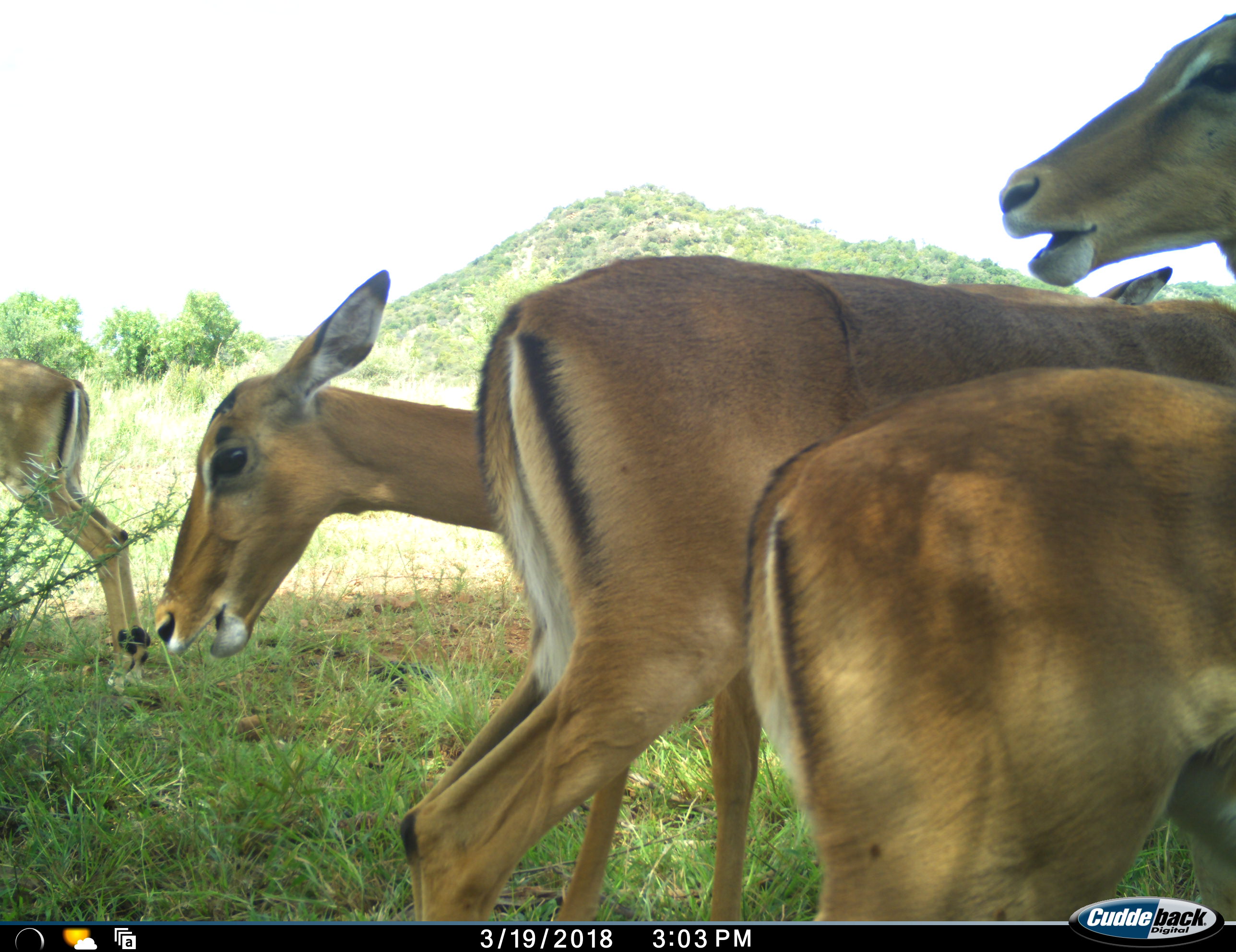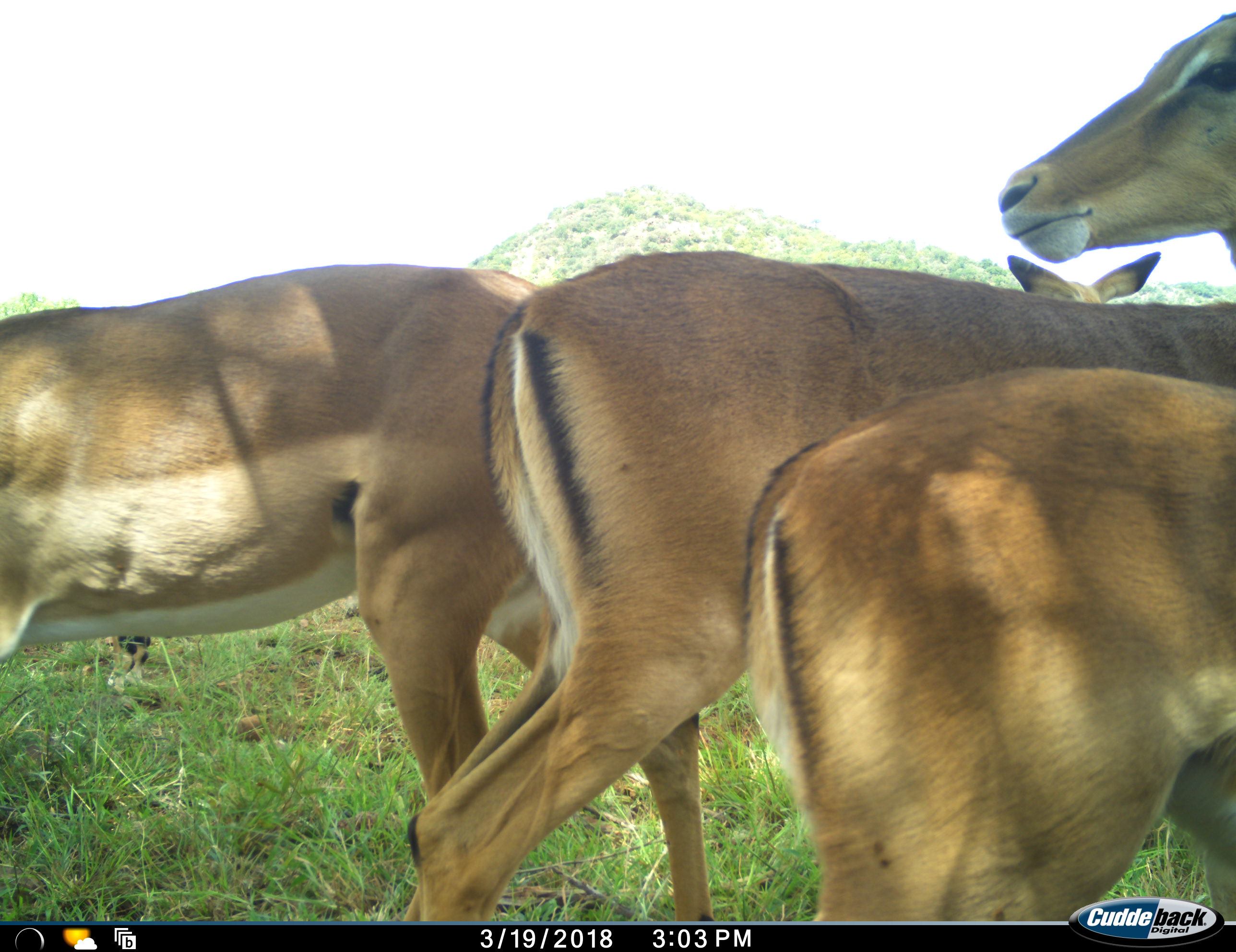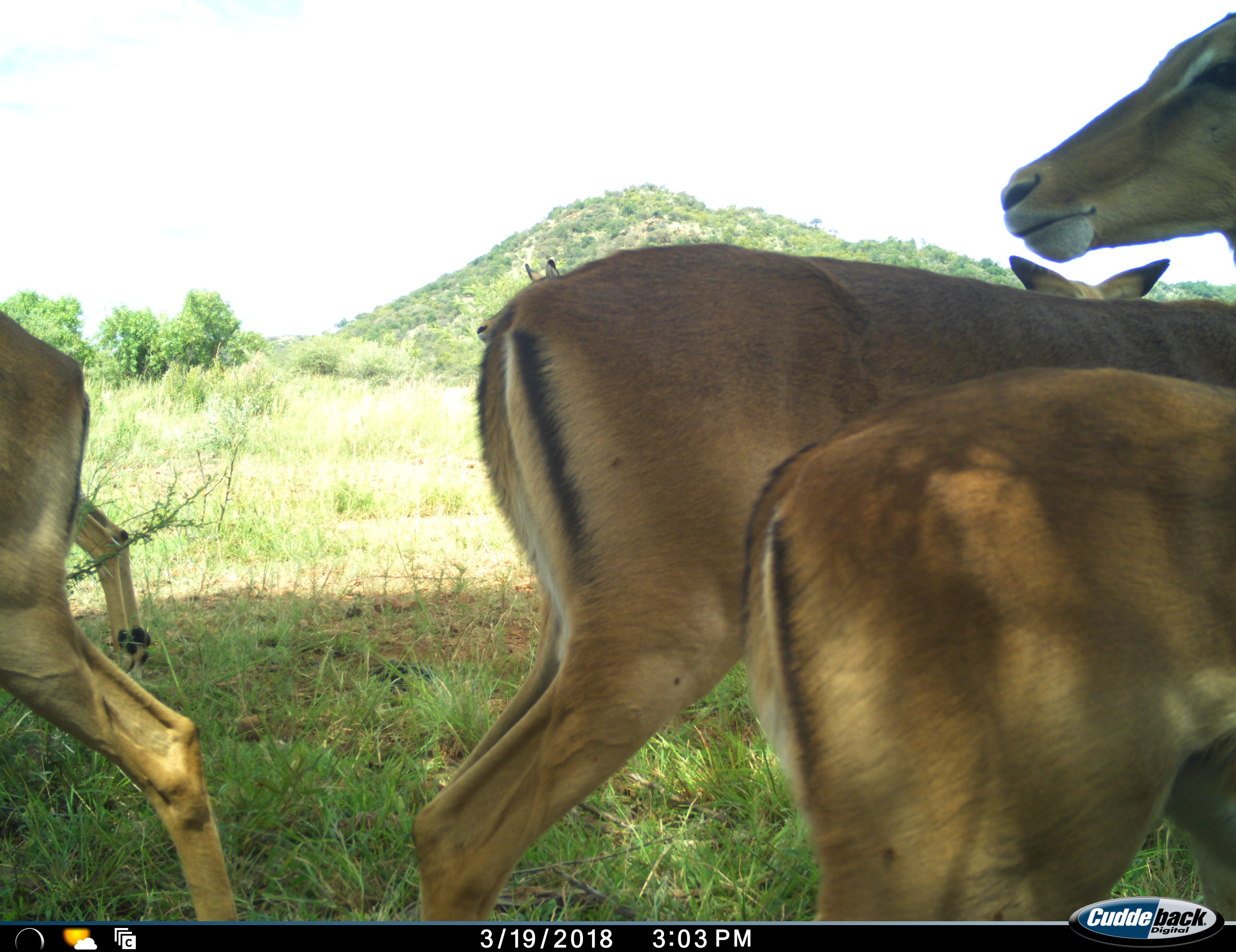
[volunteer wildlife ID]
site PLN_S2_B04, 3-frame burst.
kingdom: Animalia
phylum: Chordata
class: Mammalia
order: Artiodactyla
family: Bovidae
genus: Aepyceros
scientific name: Aepyceros melampus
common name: impala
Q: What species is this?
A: Impala (Aepyceros melampus).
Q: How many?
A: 5.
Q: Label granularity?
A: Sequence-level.